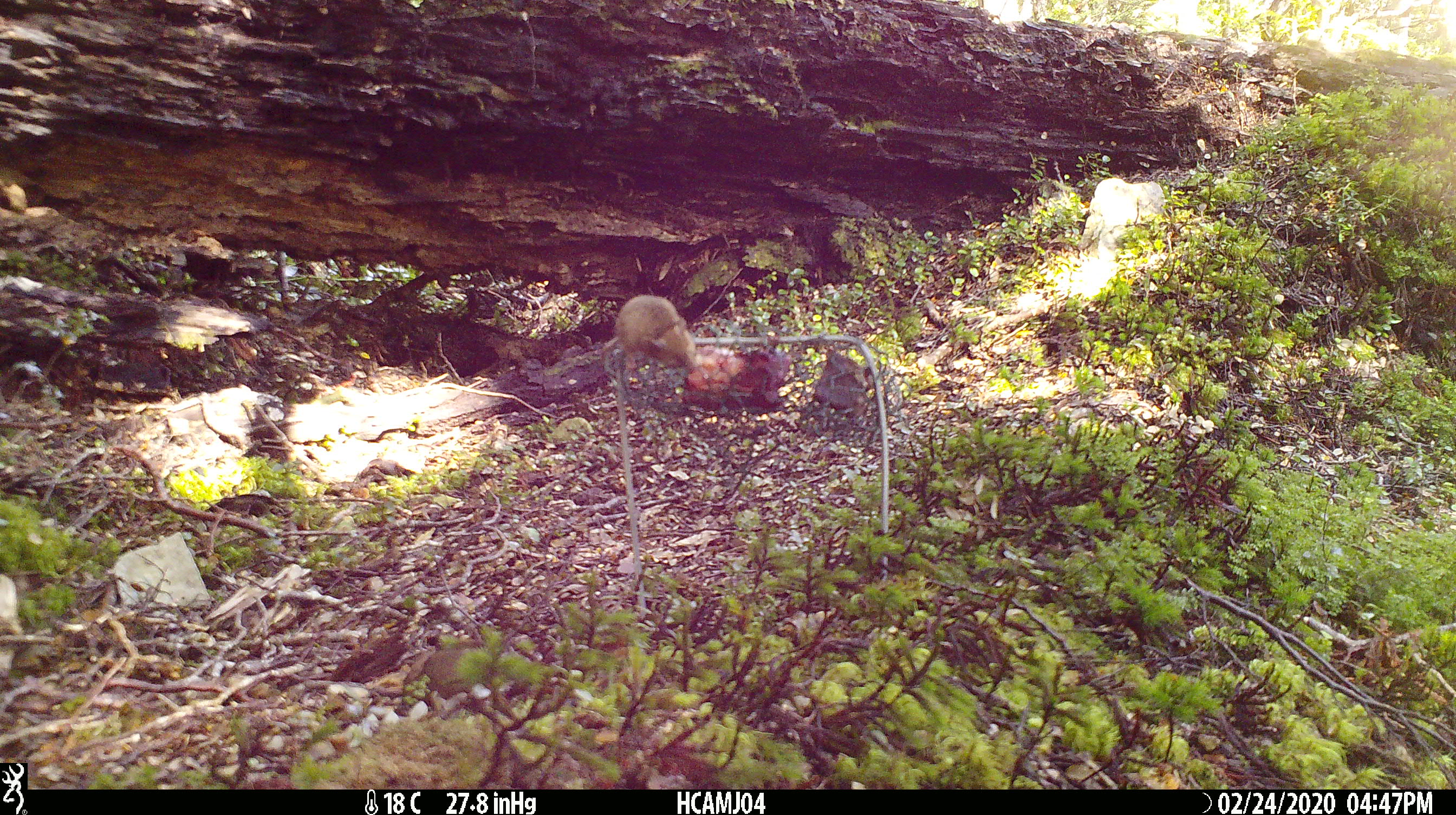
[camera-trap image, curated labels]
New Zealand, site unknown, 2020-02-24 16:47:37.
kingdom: Animalia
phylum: Chordata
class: Mammalia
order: Rodentia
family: Muridae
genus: Mus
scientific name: Mus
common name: mouse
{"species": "mouse (Mus)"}